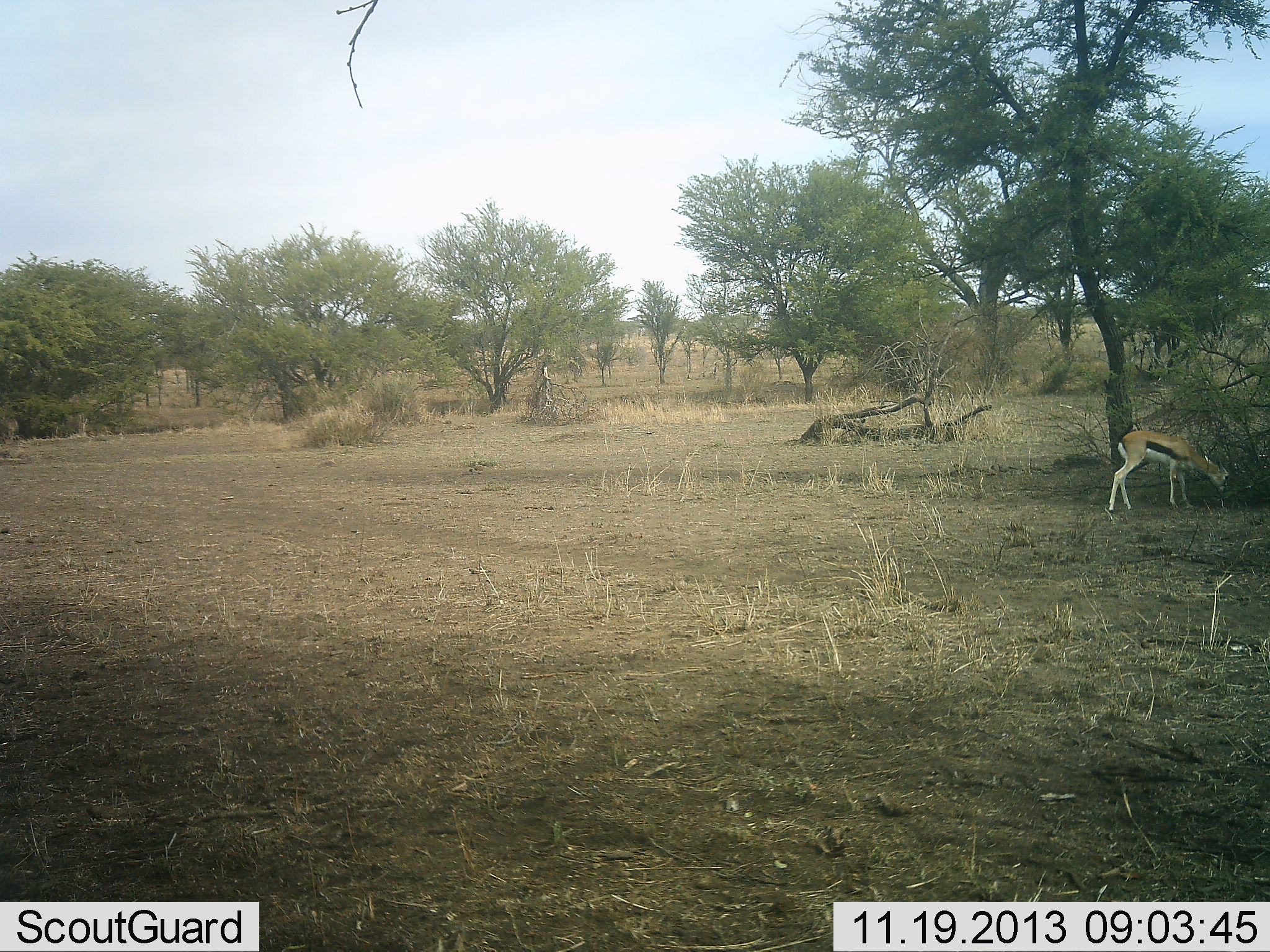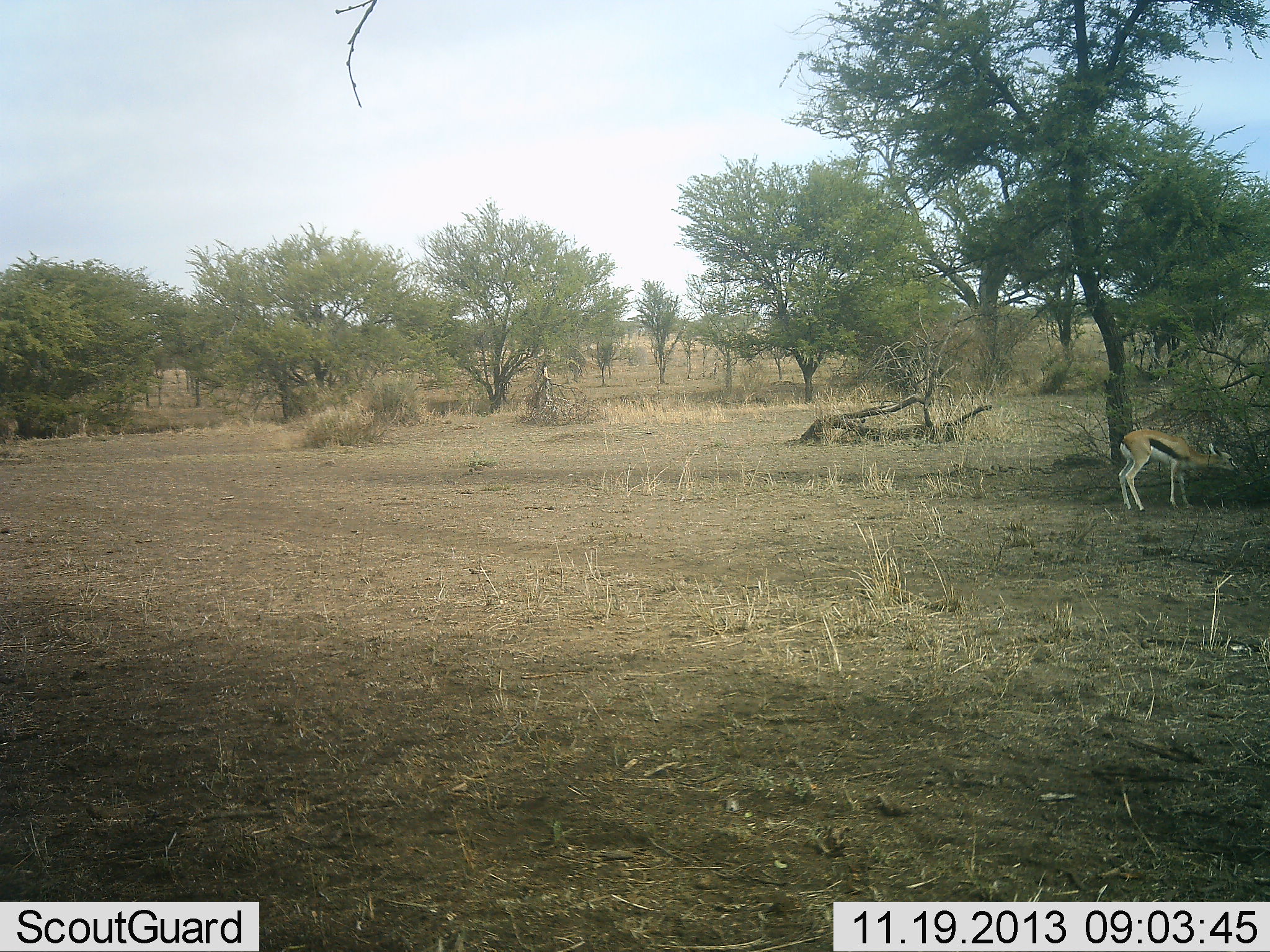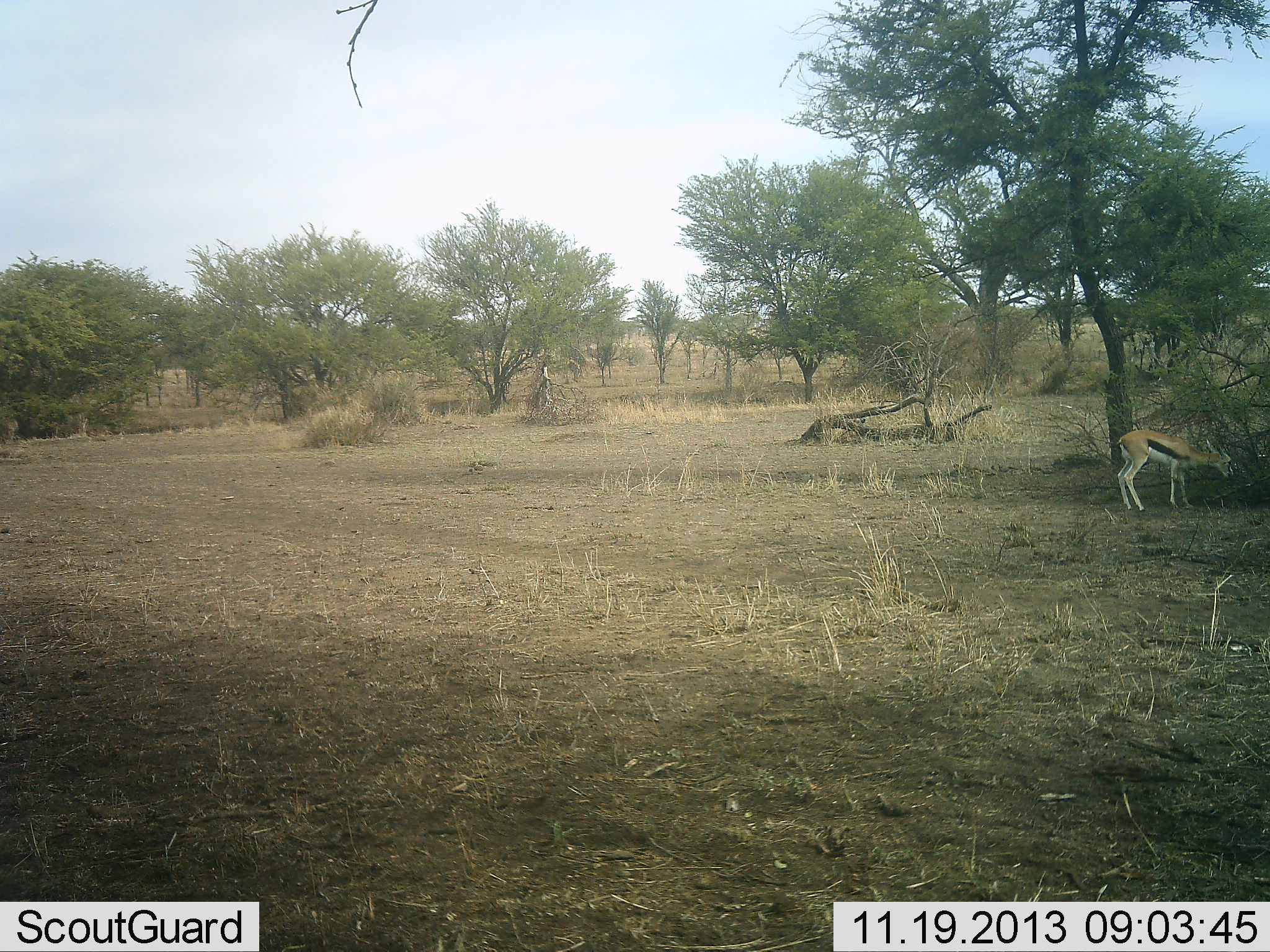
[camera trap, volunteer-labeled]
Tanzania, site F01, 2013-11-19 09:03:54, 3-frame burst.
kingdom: Animalia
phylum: Chordata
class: Mammalia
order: Artiodactyla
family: Bovidae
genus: Eudorcas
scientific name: Eudorcas thomsonii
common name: thomson's gazelle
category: gazellethomsons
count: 1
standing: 10%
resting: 0%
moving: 0%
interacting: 0%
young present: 10%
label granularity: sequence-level